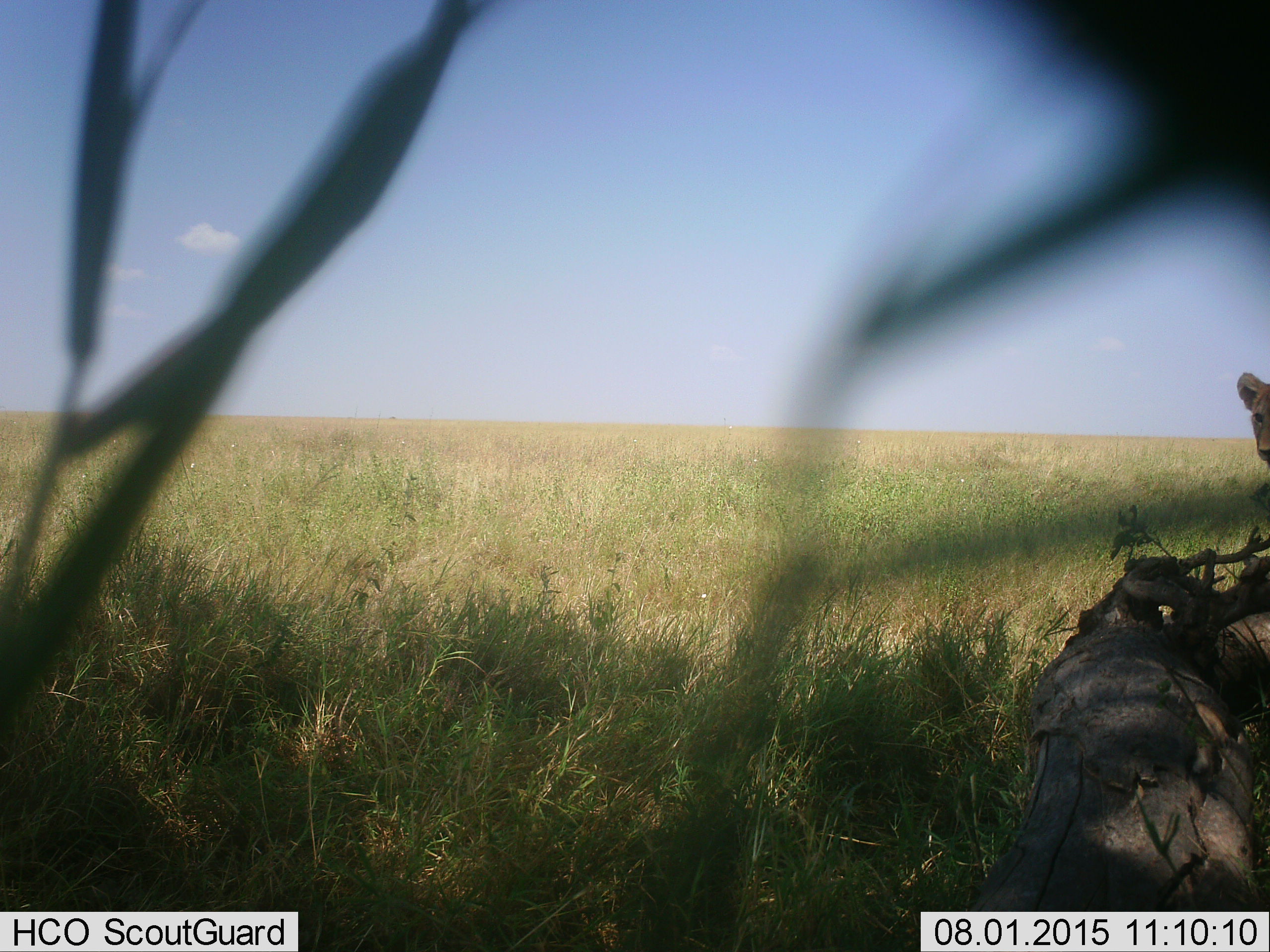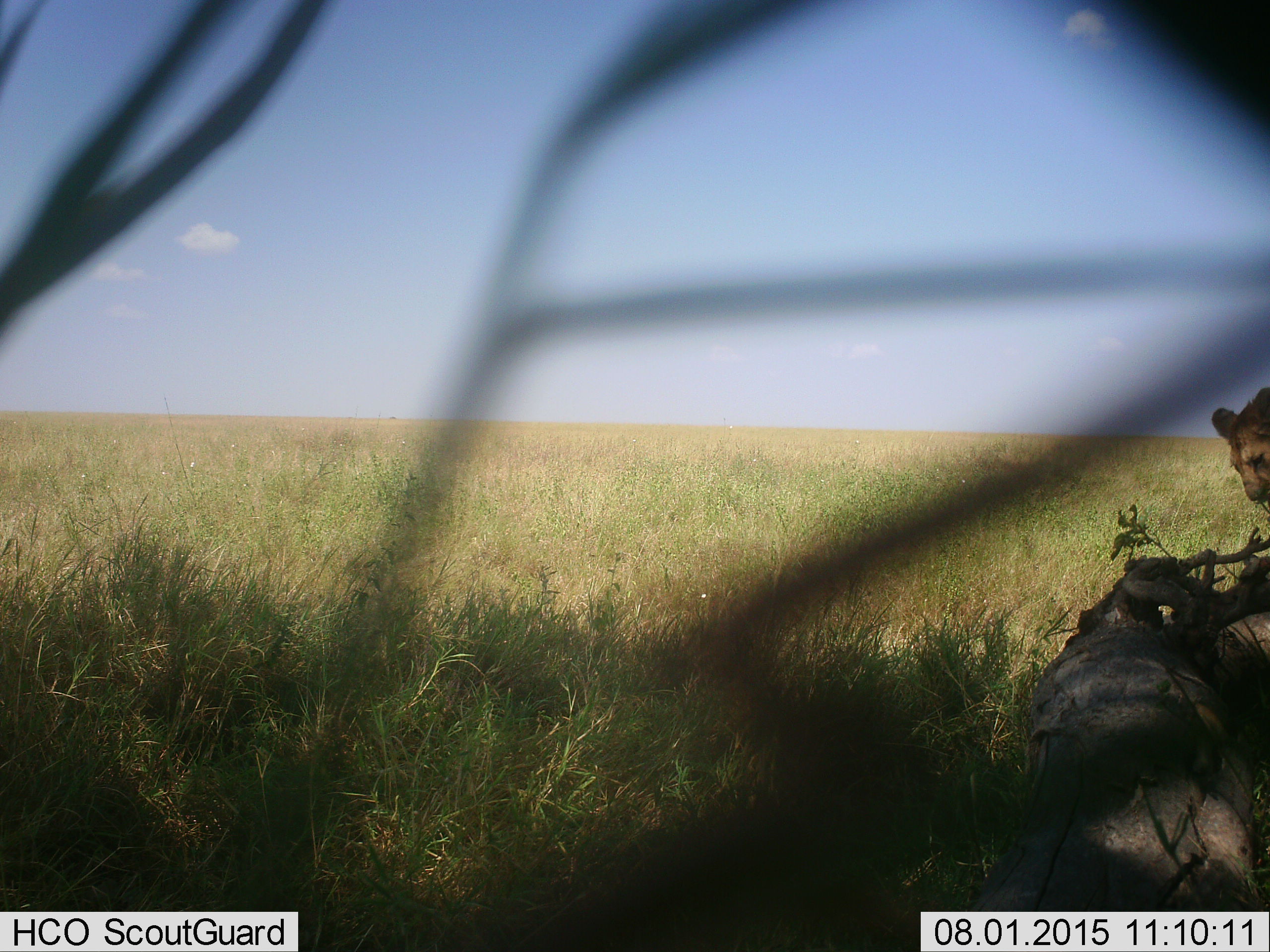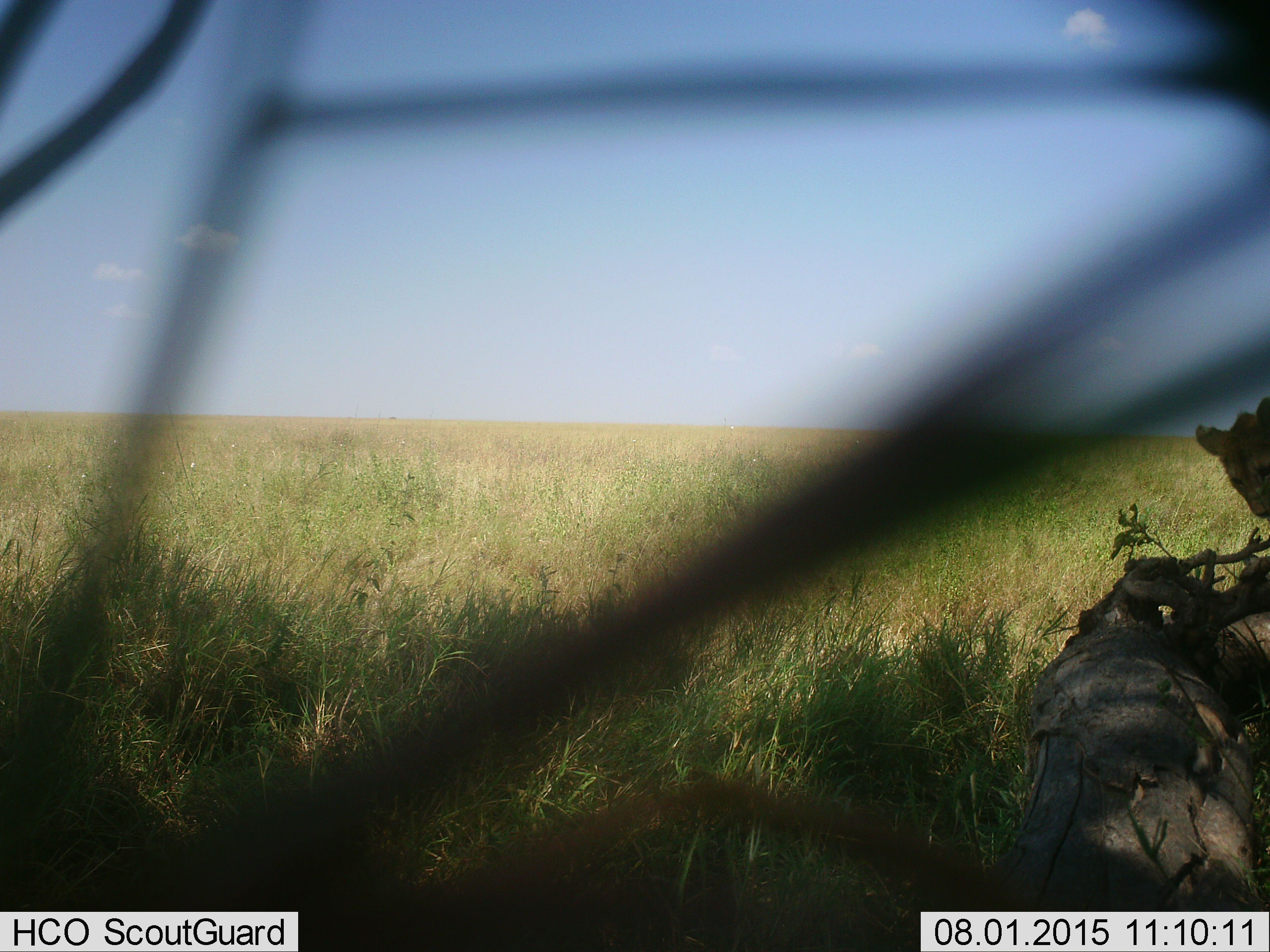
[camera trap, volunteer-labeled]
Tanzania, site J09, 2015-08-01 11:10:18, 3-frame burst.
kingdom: Animalia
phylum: Chordata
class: Mammalia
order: Carnivora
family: Felidae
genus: Panthera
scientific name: Panthera leo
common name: lion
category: lionfemale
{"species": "lionfemale (lion) (Panthera leo)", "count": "1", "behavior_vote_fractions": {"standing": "83%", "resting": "0%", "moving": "17%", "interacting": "0%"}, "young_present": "0%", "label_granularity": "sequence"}